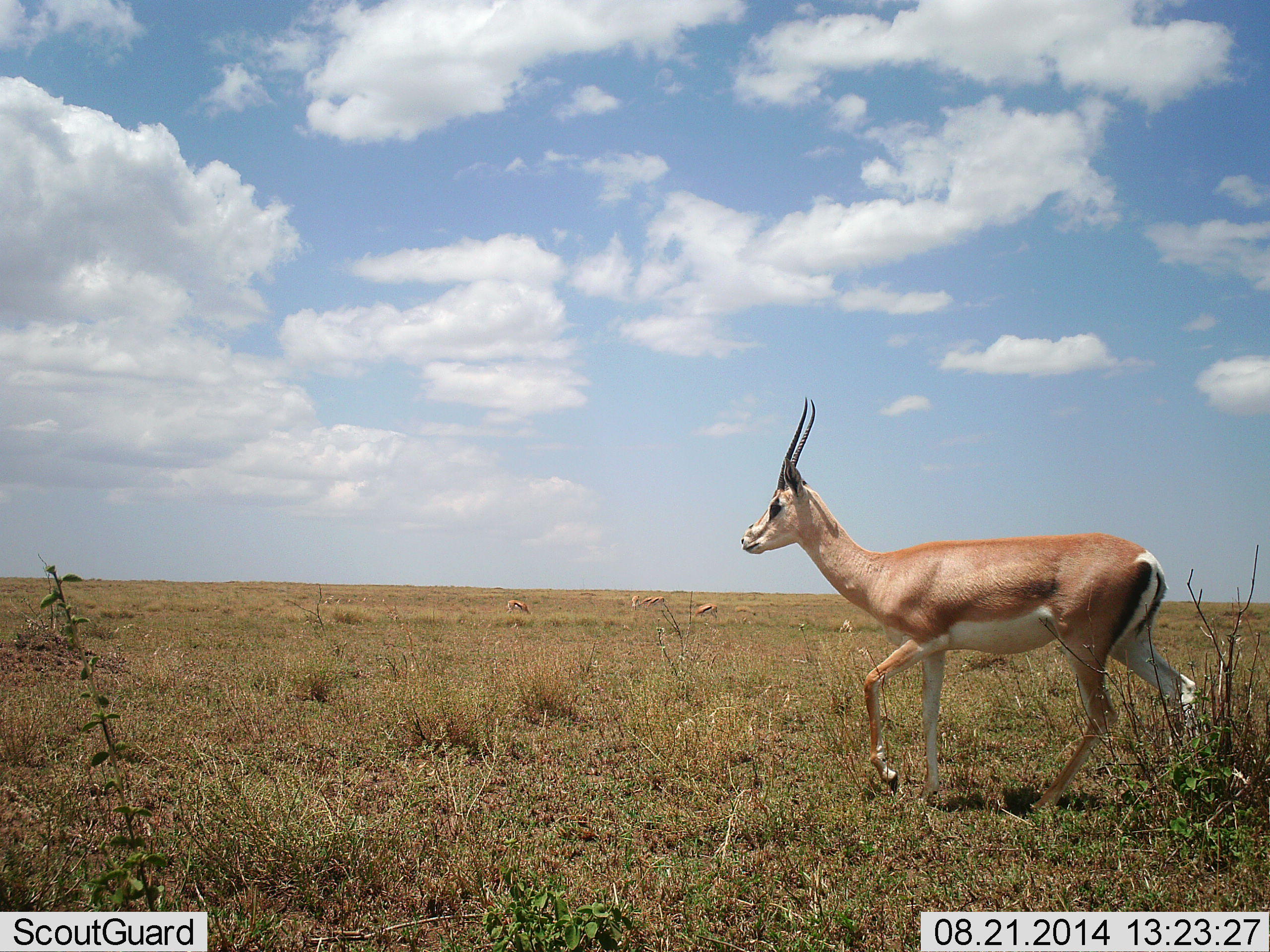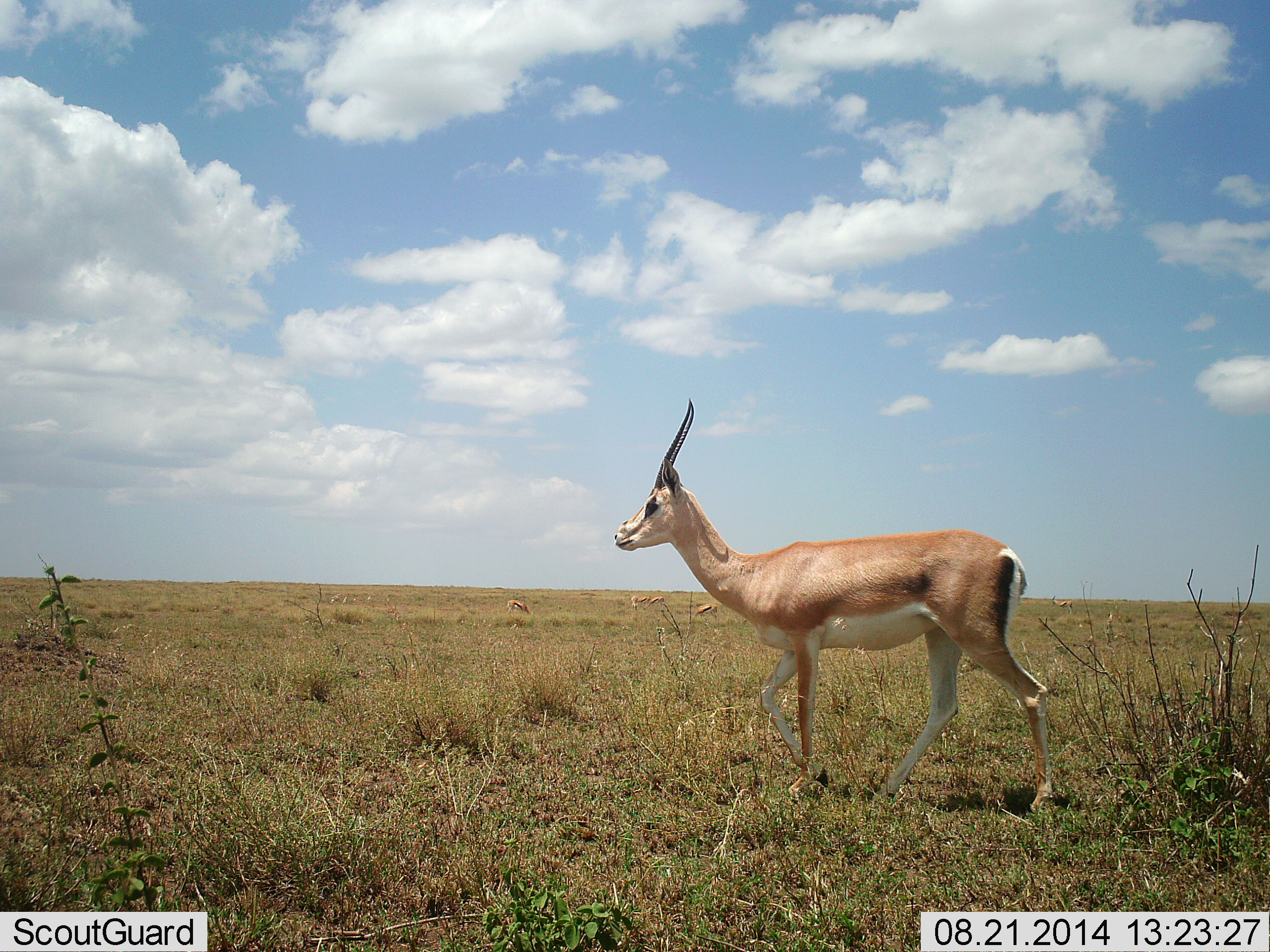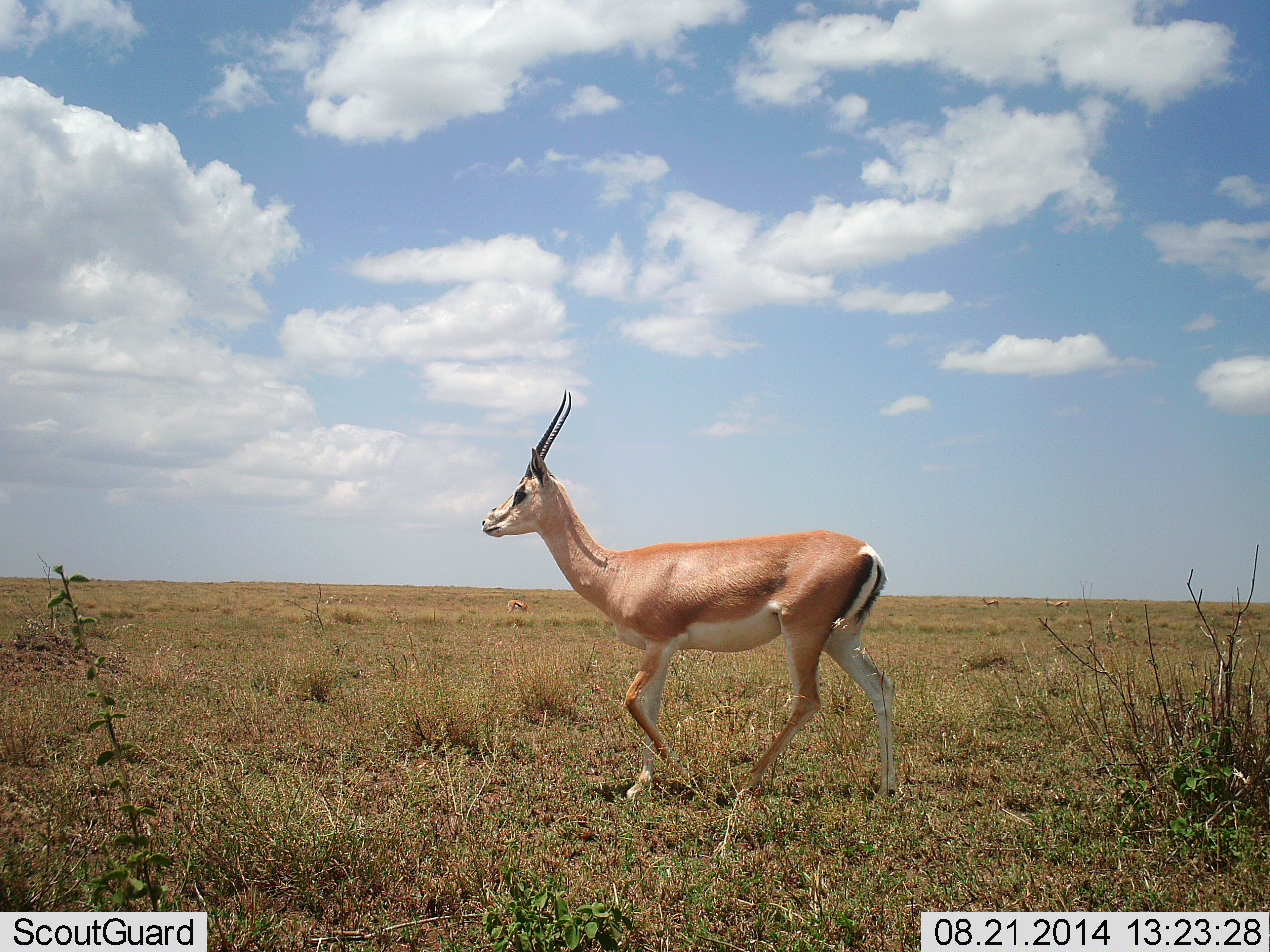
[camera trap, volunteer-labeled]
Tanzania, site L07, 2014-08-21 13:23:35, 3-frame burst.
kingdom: Animalia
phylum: Chordata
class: Mammalia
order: Artiodactyla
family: Bovidae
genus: Nanger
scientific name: Nanger granti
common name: grant's gazelle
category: gazellegrants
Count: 1.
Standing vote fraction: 27%.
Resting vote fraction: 0%.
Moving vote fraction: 82%.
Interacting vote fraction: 0%.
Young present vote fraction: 0%.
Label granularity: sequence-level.